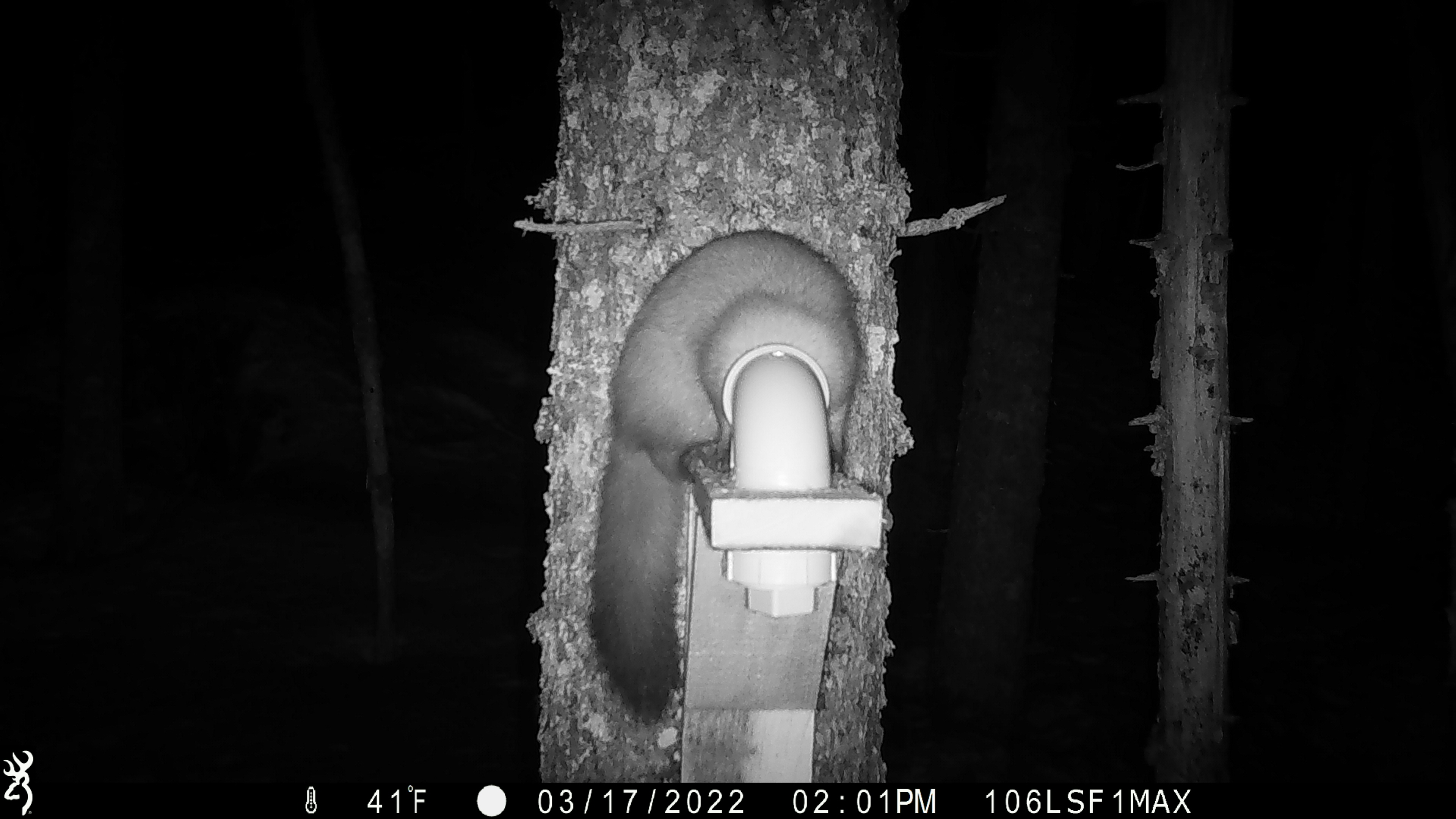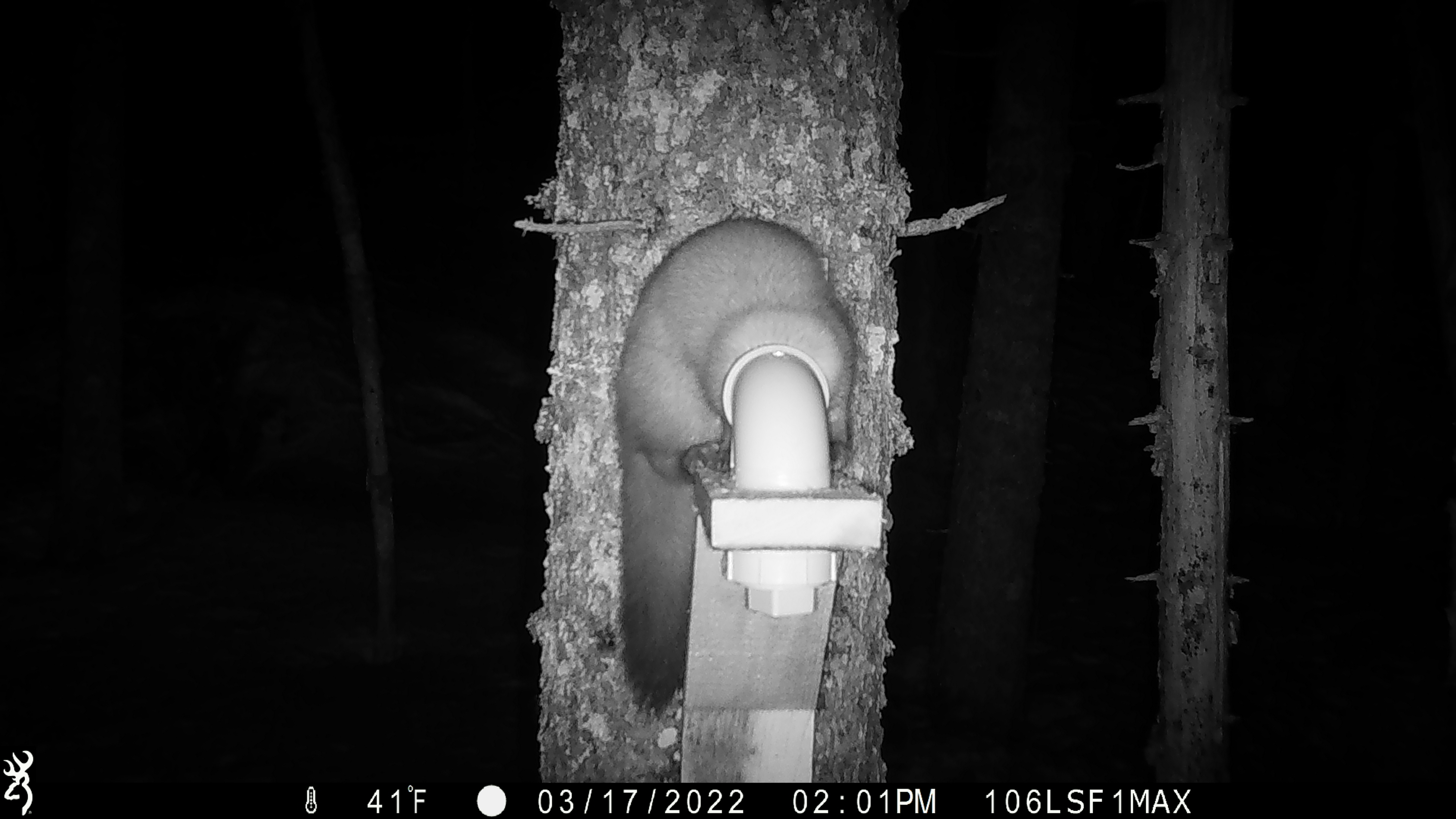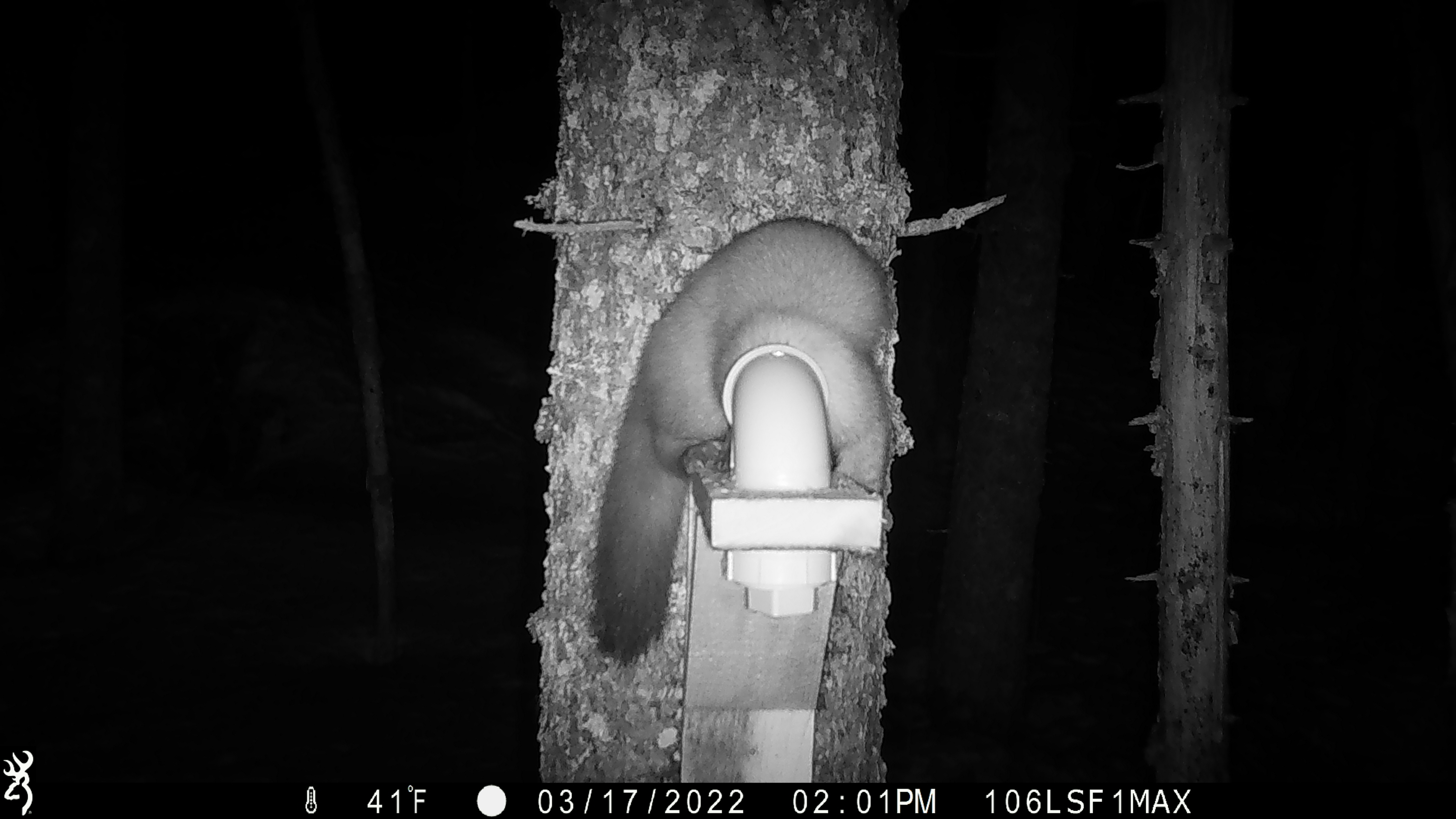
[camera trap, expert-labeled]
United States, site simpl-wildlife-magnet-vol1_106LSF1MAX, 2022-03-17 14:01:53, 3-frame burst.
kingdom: Animalia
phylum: Chordata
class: Mammalia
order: Carnivora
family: Mustelidae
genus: Martes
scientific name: Martes americana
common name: american marten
American marten (Martes americana).